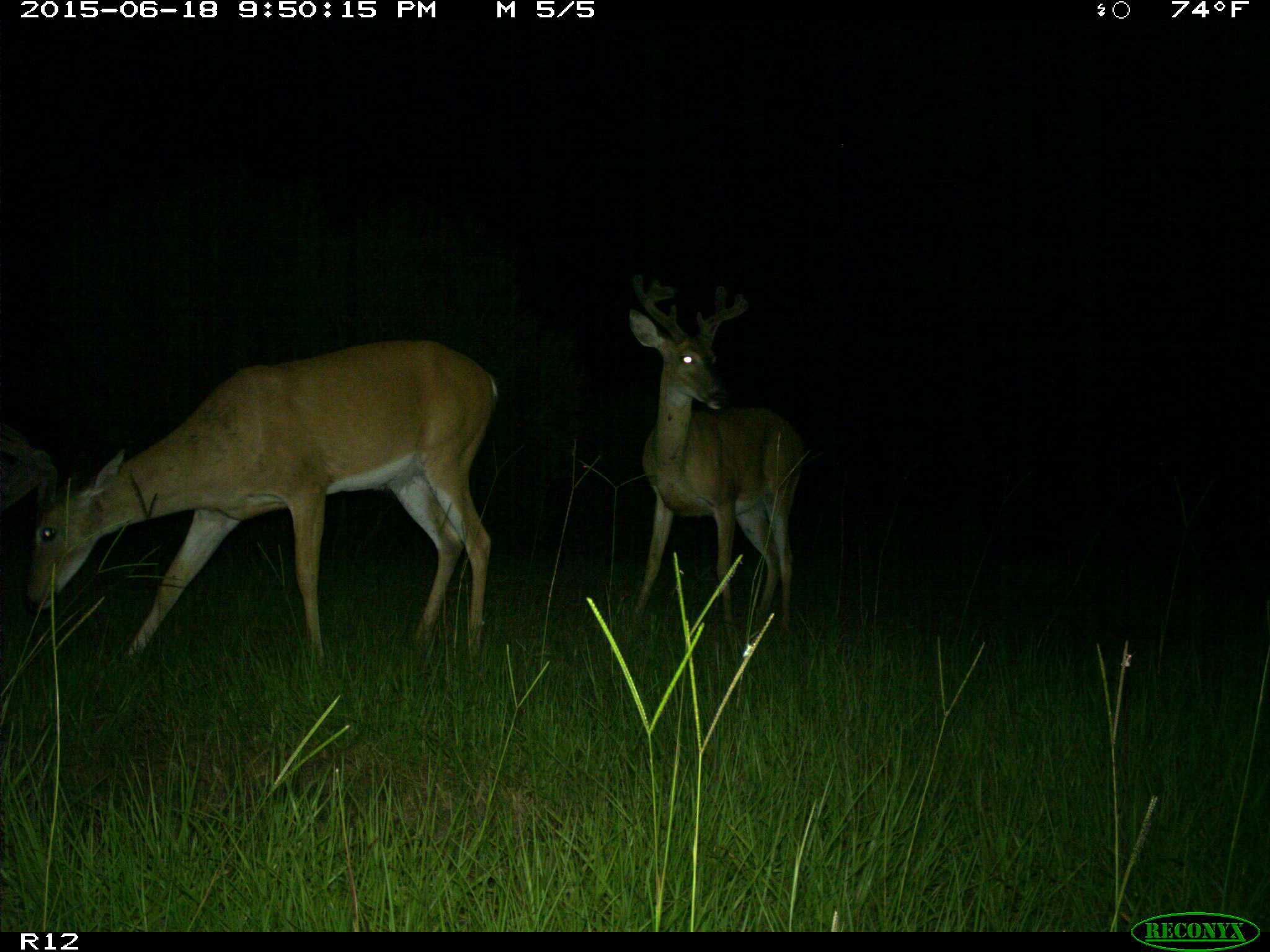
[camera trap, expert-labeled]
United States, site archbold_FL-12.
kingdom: Animalia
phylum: Chordata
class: Mammalia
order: Artiodactyla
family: Cervidae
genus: Odocoileus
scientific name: Odocoileus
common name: deer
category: unidentified deer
Unidentified deer (deer) (Odocoileus).